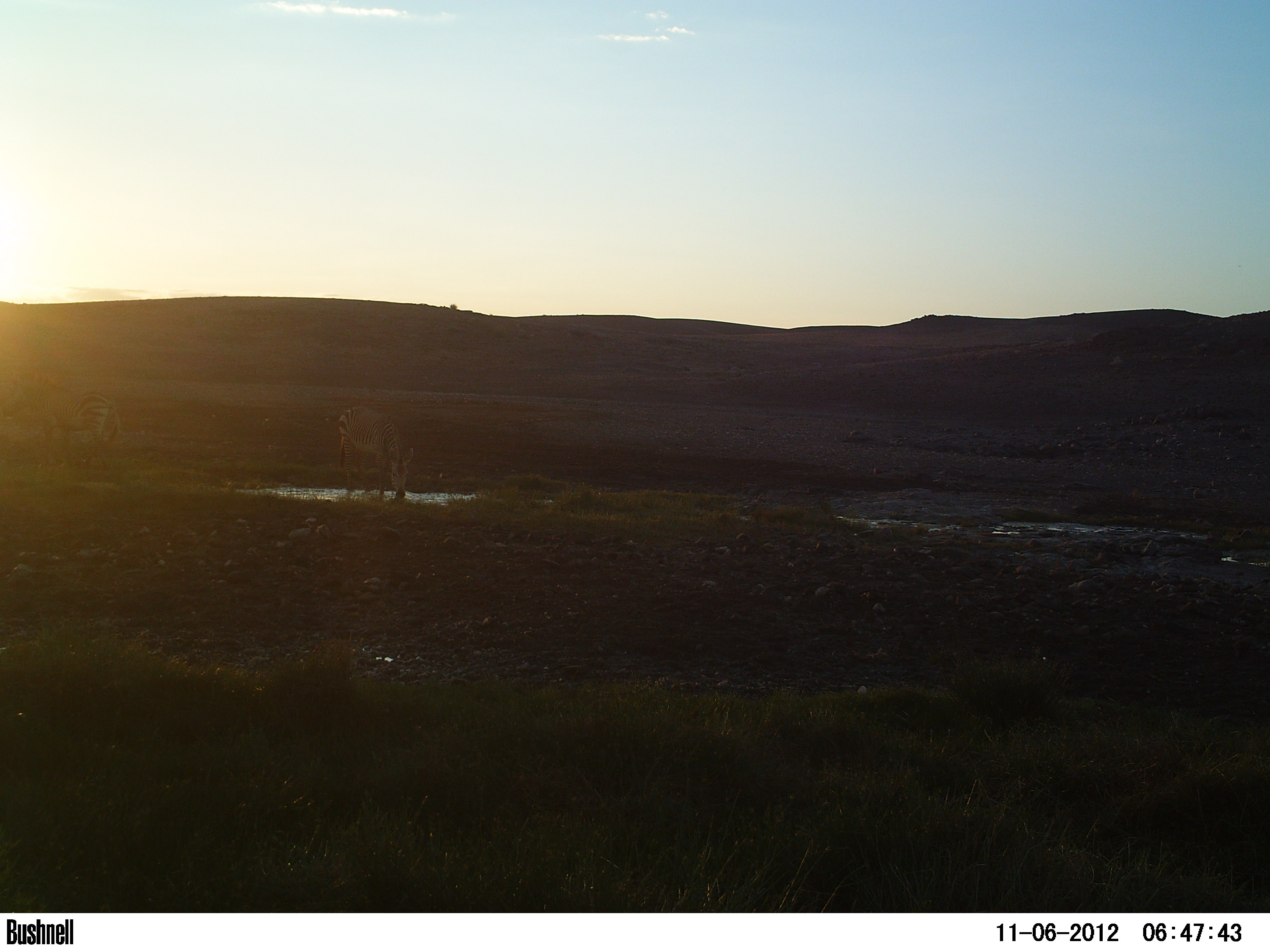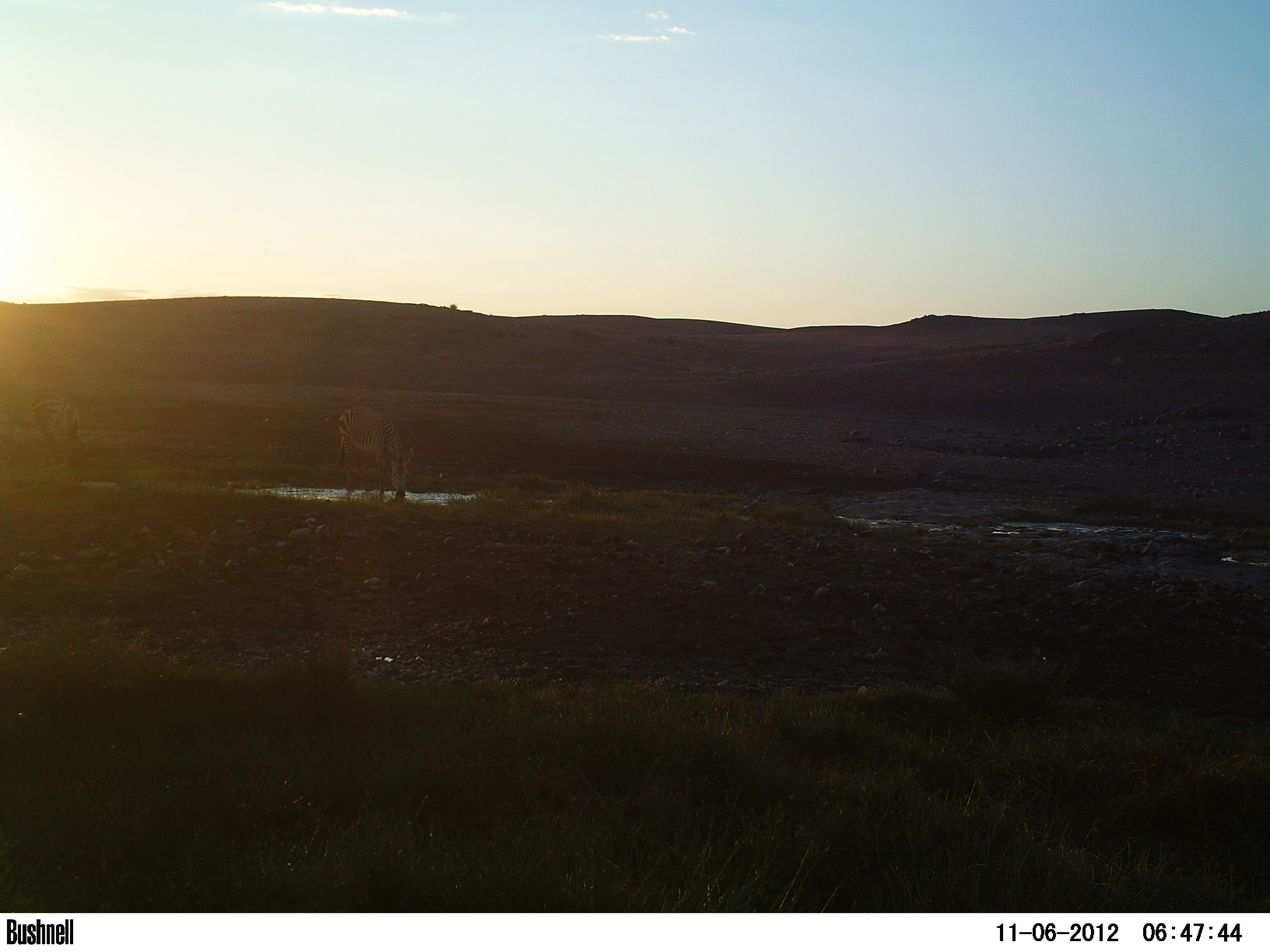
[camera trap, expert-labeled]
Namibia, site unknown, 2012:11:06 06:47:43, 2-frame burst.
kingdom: Animalia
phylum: Chordata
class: Mammalia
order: Perissodactyla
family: Equidae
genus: Equus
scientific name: Equus zebra hartmannae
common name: hartmann's mountain zebra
Equus zebra hartmannae (hartmann's mountain zebra).